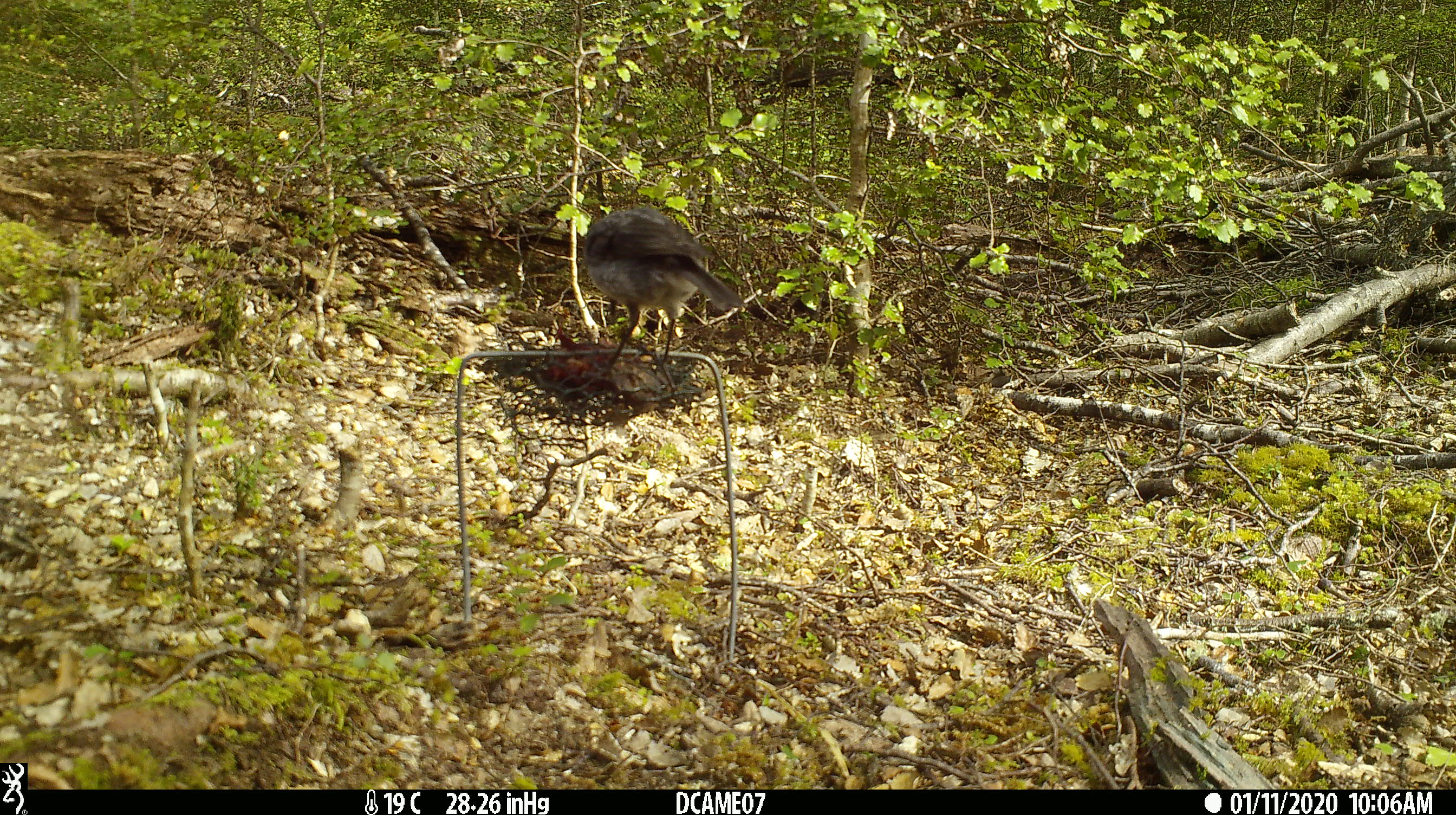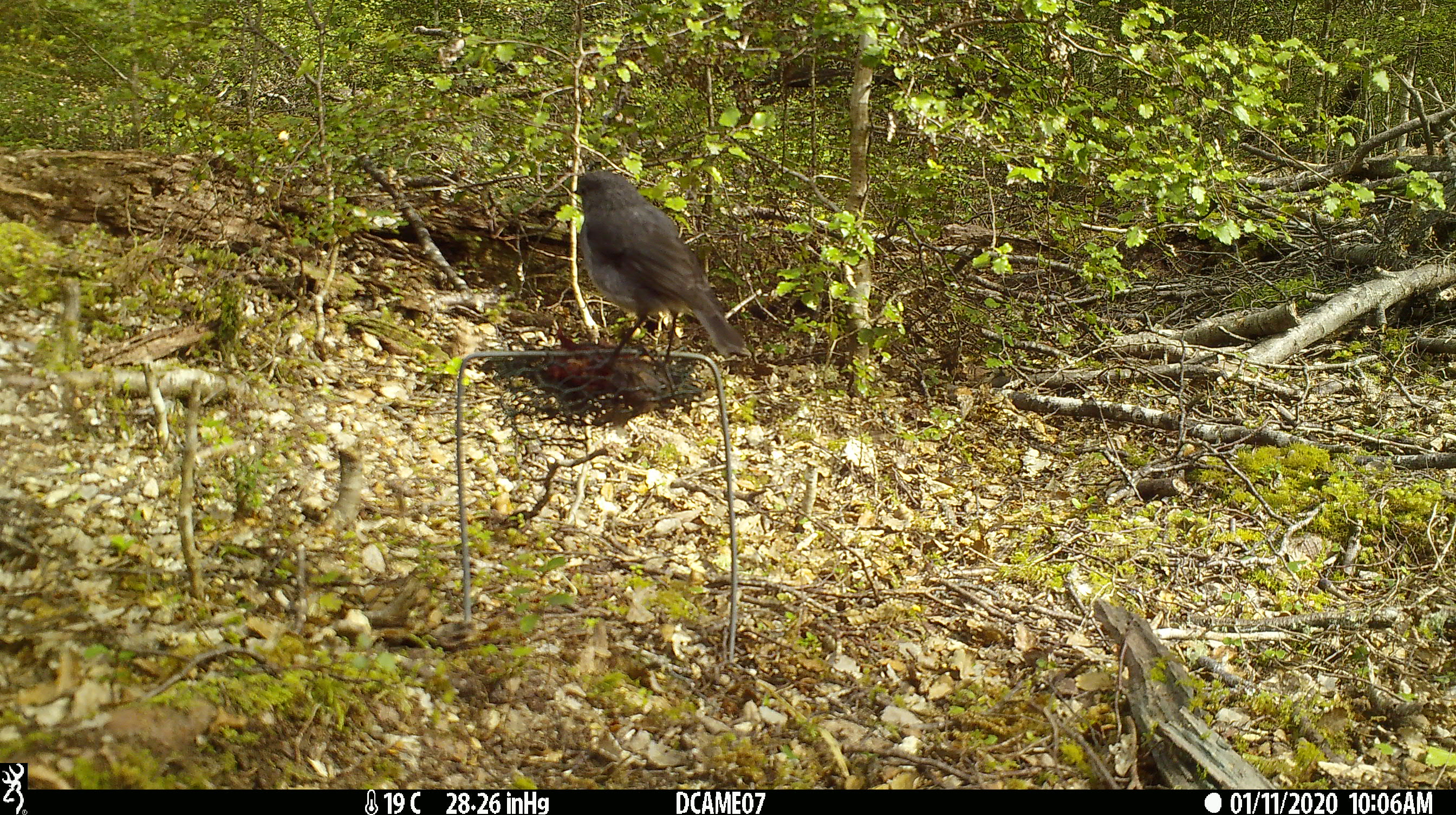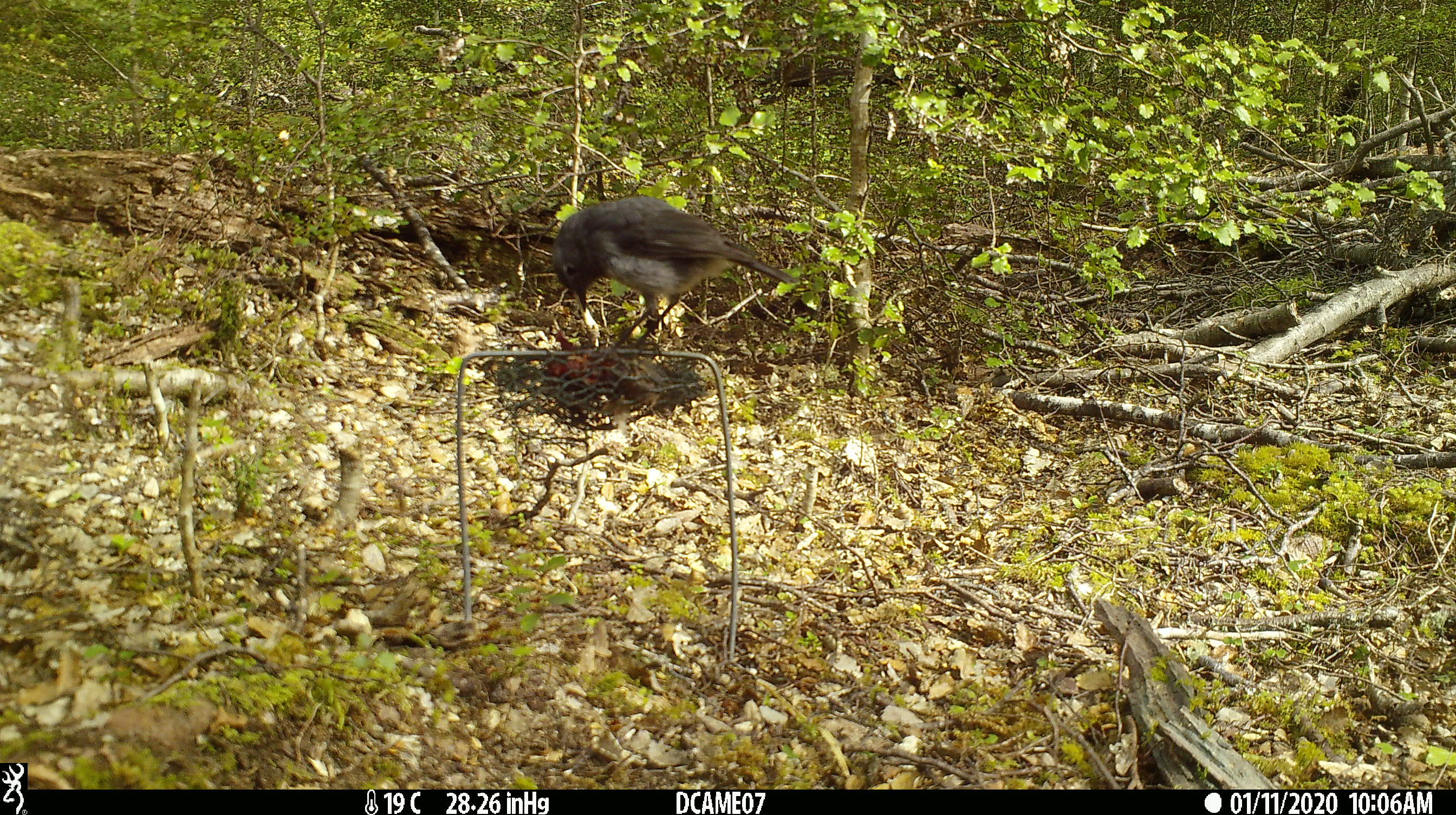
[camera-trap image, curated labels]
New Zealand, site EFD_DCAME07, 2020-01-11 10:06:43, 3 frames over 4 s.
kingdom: Animalia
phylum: Chordata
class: Aves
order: Passeriformes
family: Petroicidae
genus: Petroica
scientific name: Petroica australis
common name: new zealand robin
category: robin